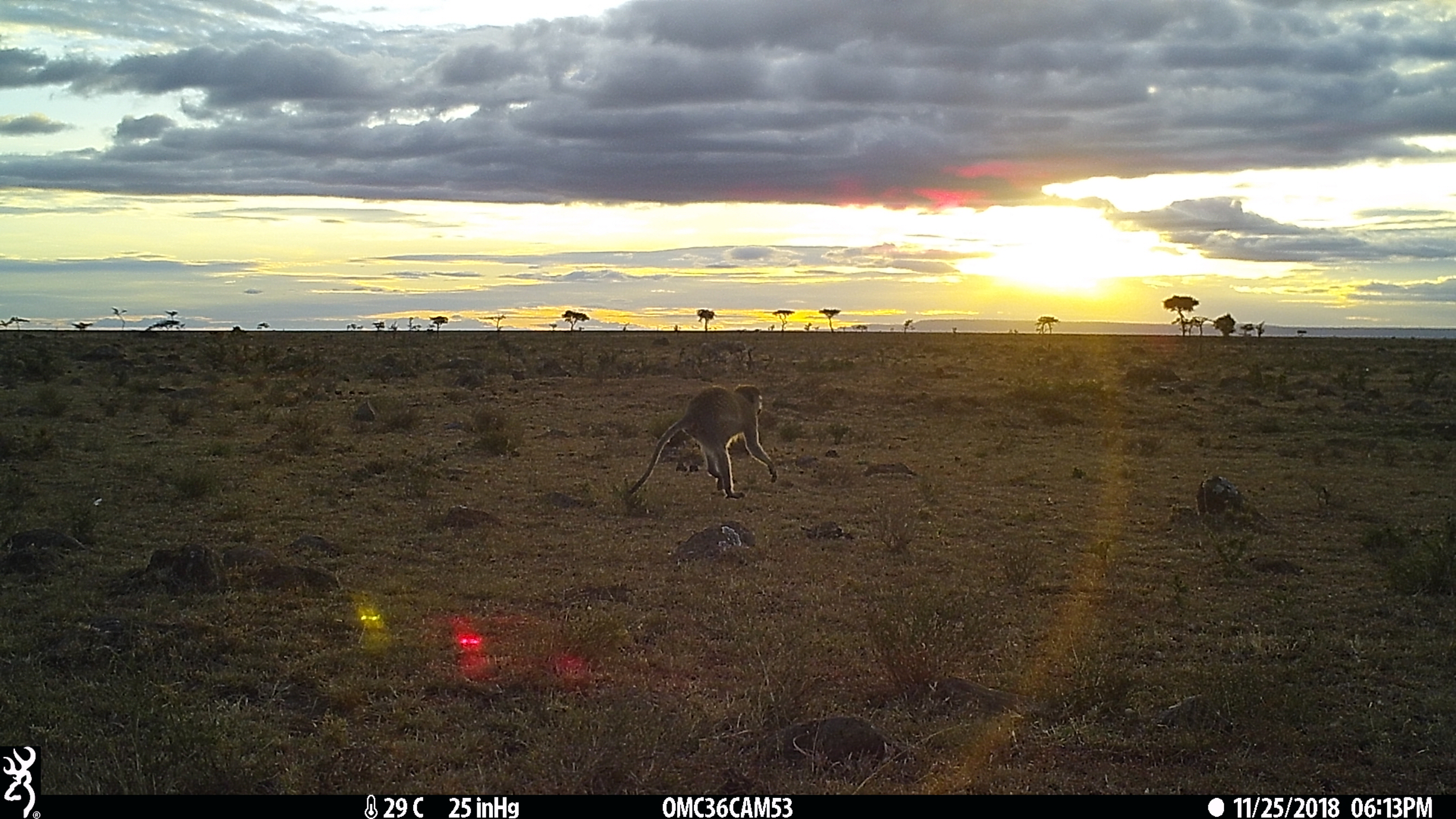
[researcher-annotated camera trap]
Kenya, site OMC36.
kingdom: Animalia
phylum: Chordata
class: Mammalia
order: Primates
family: Cercopithecidae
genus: Chlorocebus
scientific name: Chlorocebus pygerythrus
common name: vervet monkey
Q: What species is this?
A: Vervet monkey (Chlorocebus pygerythrus).